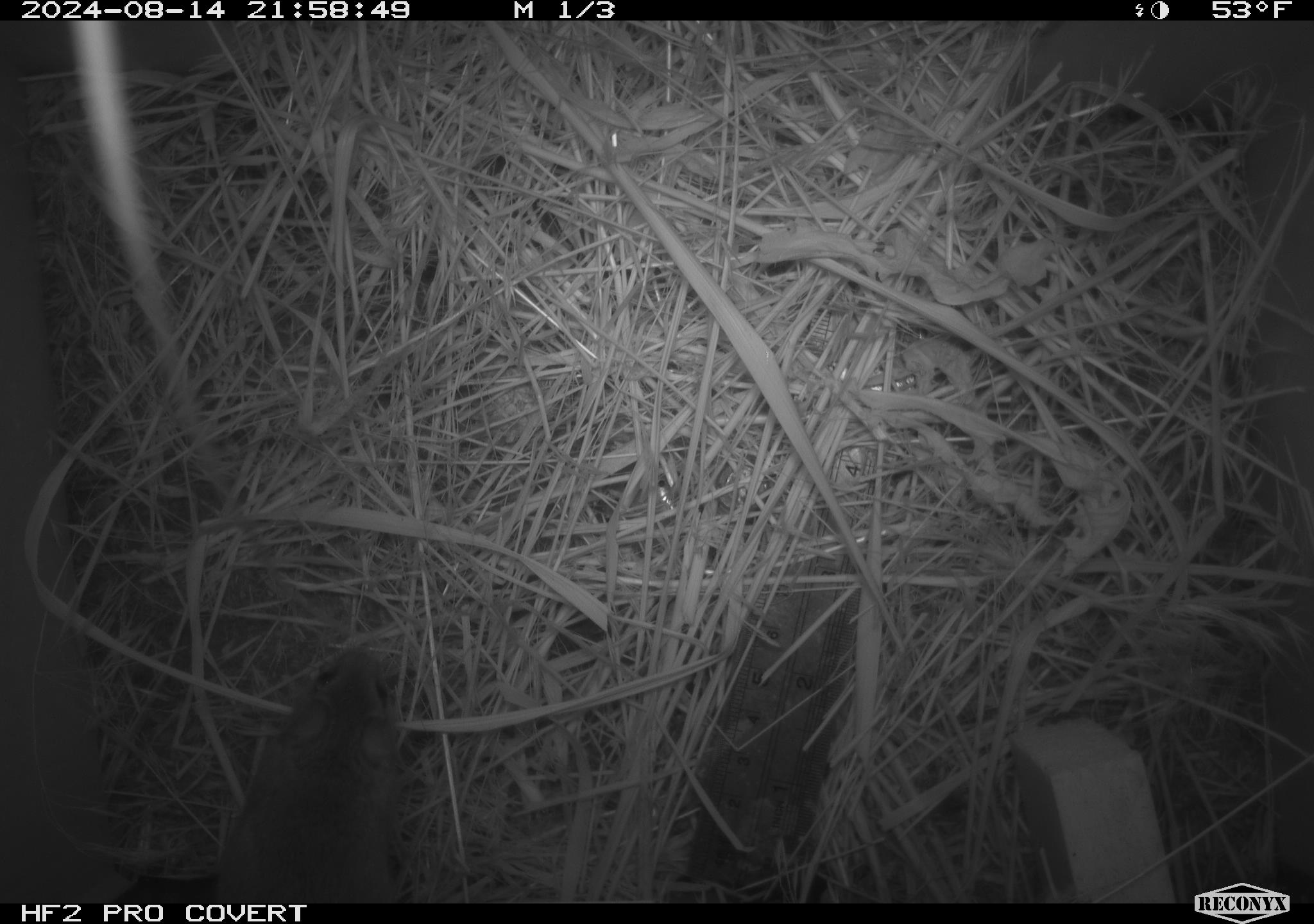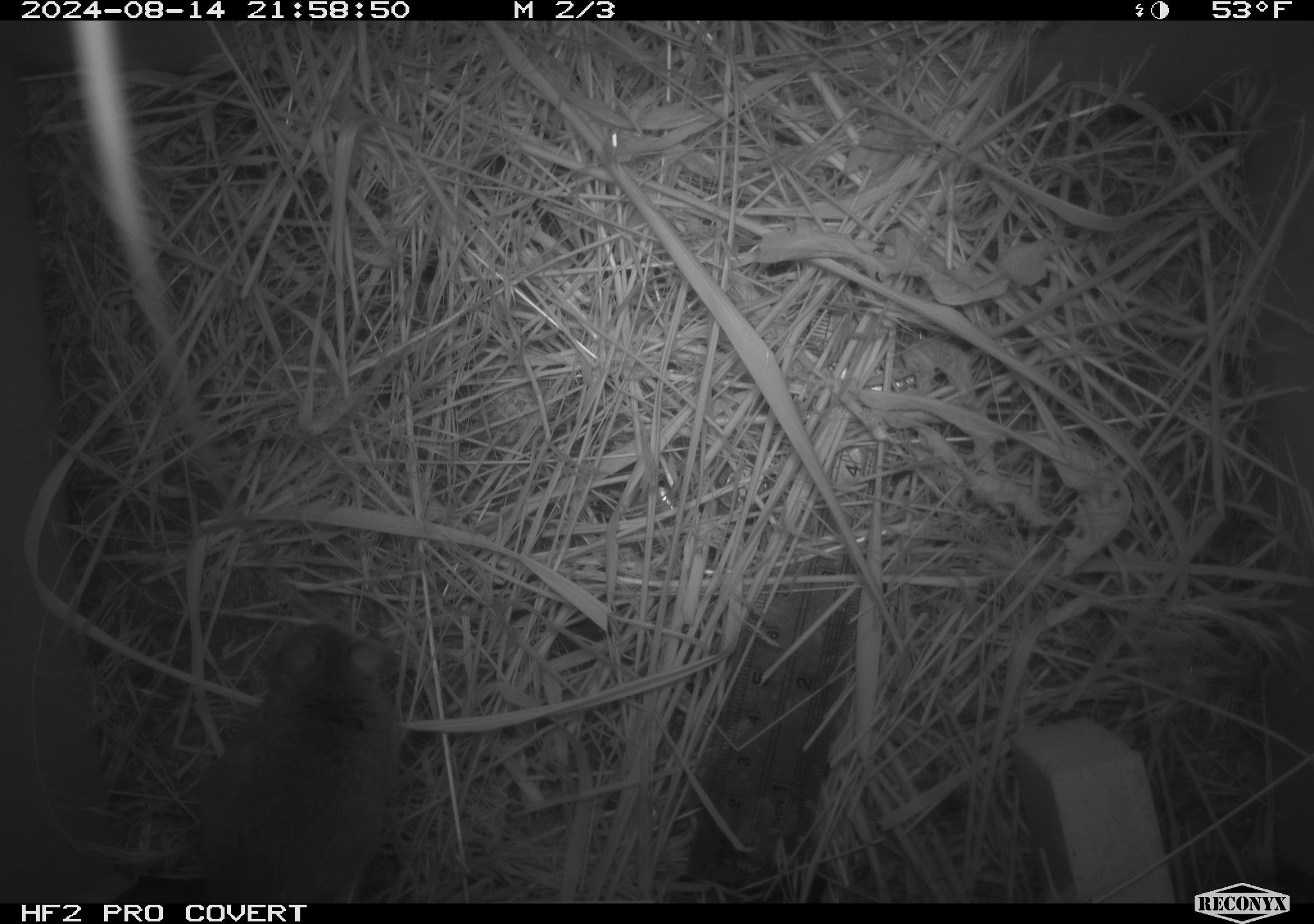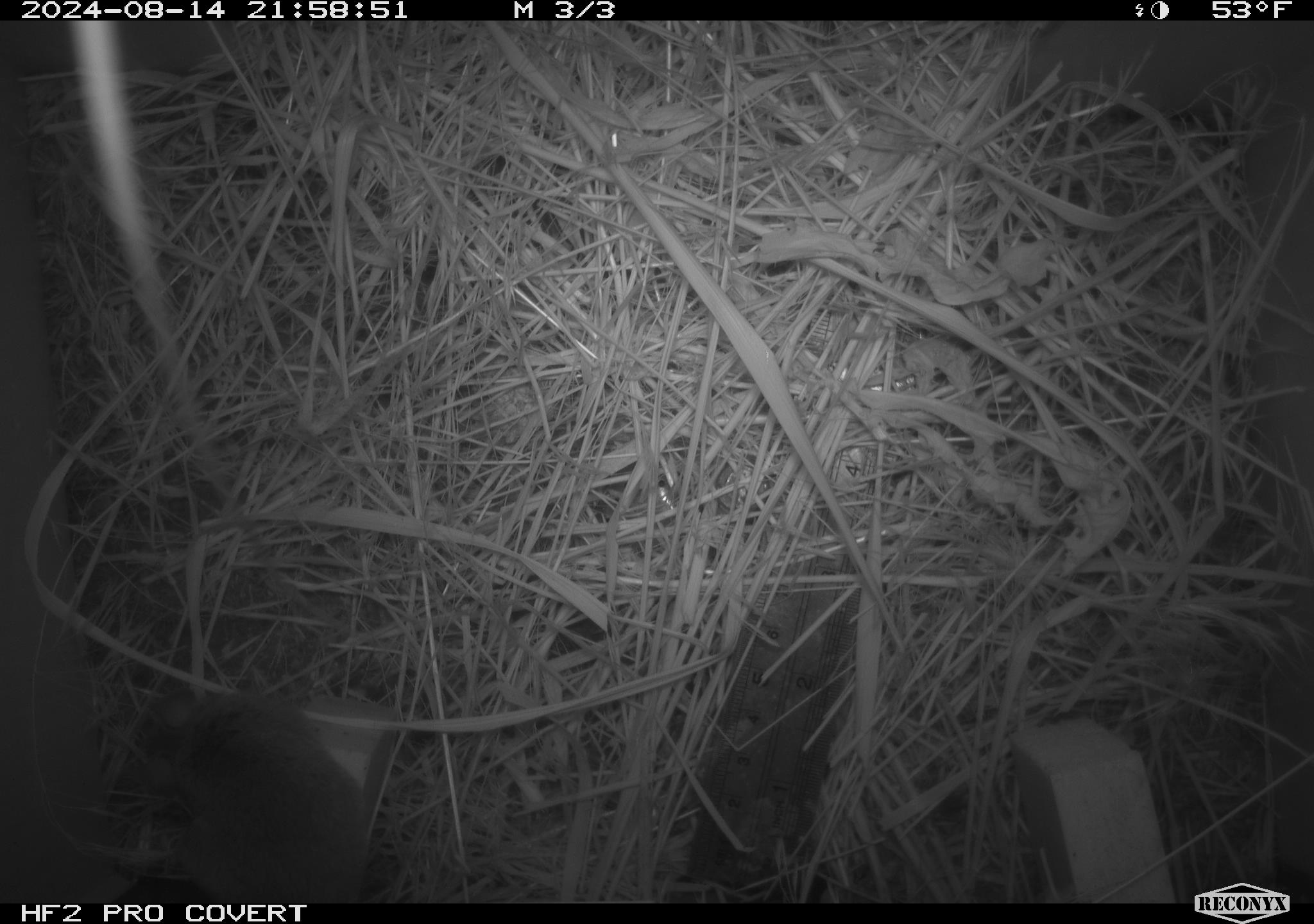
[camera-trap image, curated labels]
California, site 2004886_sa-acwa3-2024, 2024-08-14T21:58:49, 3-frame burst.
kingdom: Animalia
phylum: Chordata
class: Mammalia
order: Rodentia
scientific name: Rodentia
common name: mouse species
Mouse species (Rodentia).